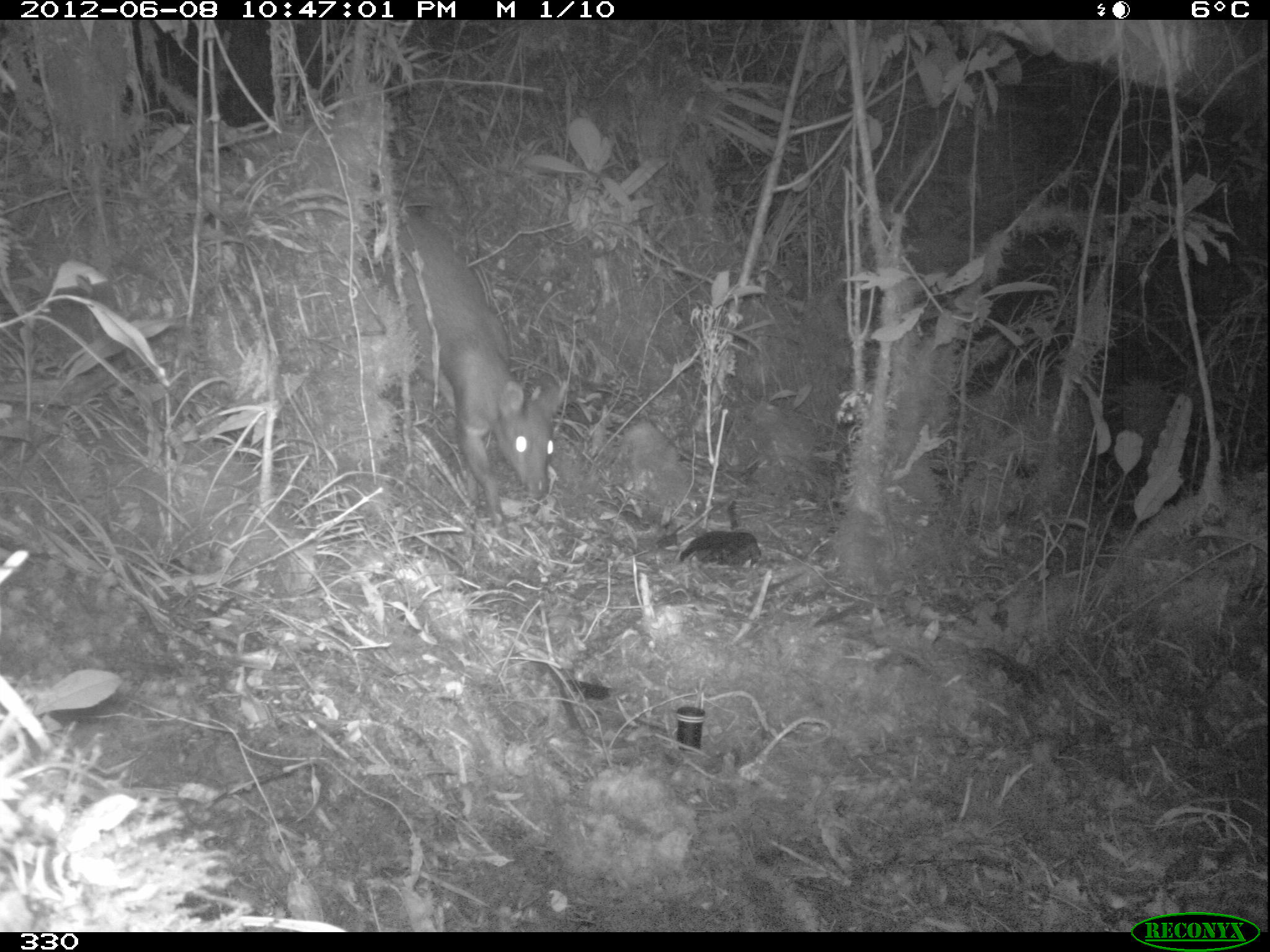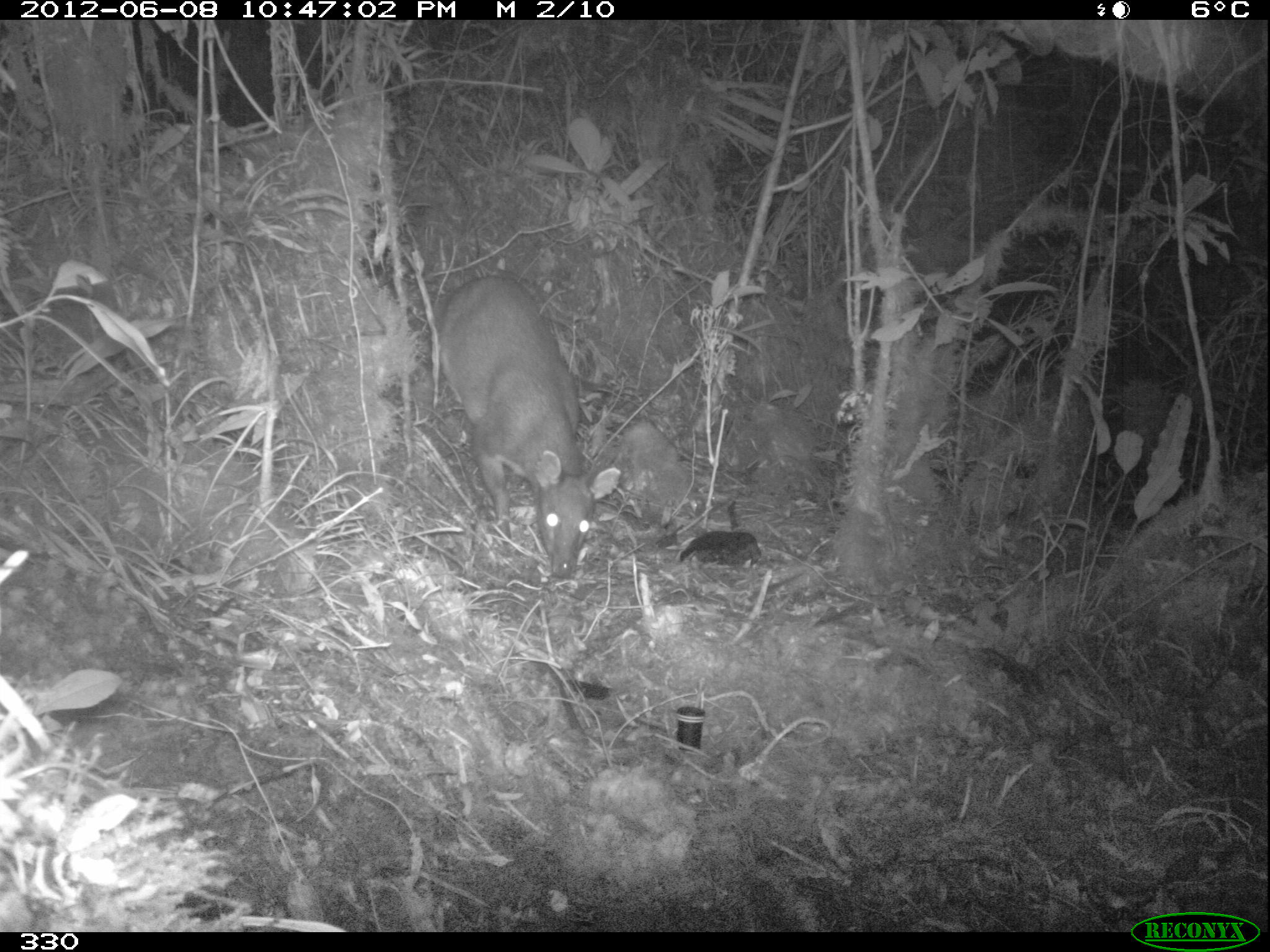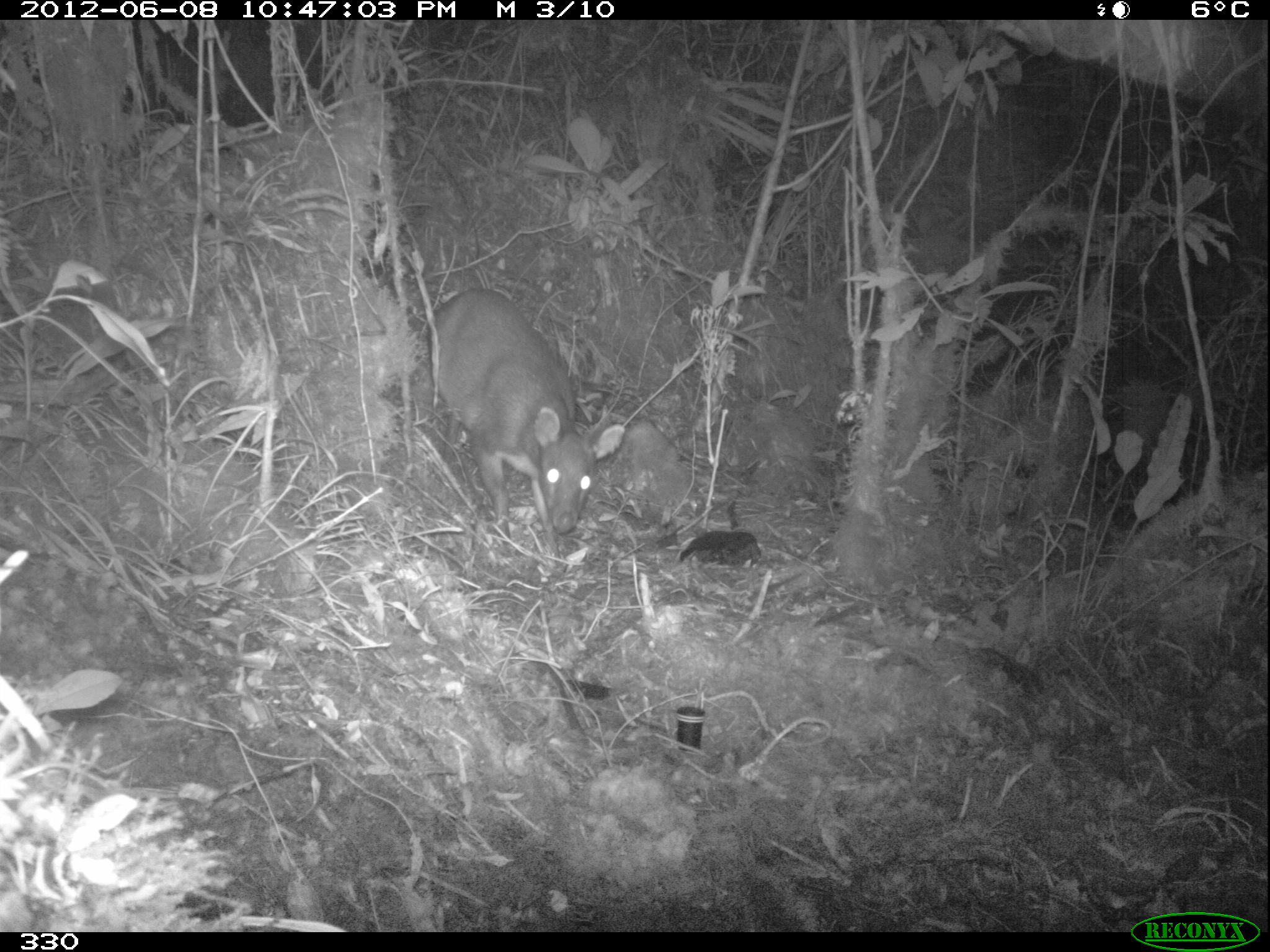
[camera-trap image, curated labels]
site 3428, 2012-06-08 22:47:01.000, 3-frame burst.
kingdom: Animalia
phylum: Chordata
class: Mammalia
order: Artiodactyla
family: Cervidae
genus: Mazama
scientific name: Mazama chunyi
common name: dwarf brocket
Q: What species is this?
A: Mazama chunyi (dwarf brocket).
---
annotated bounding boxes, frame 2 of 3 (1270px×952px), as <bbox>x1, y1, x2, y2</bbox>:
mazama chunyi: <bbox>436, 275, 619, 579</bbox>